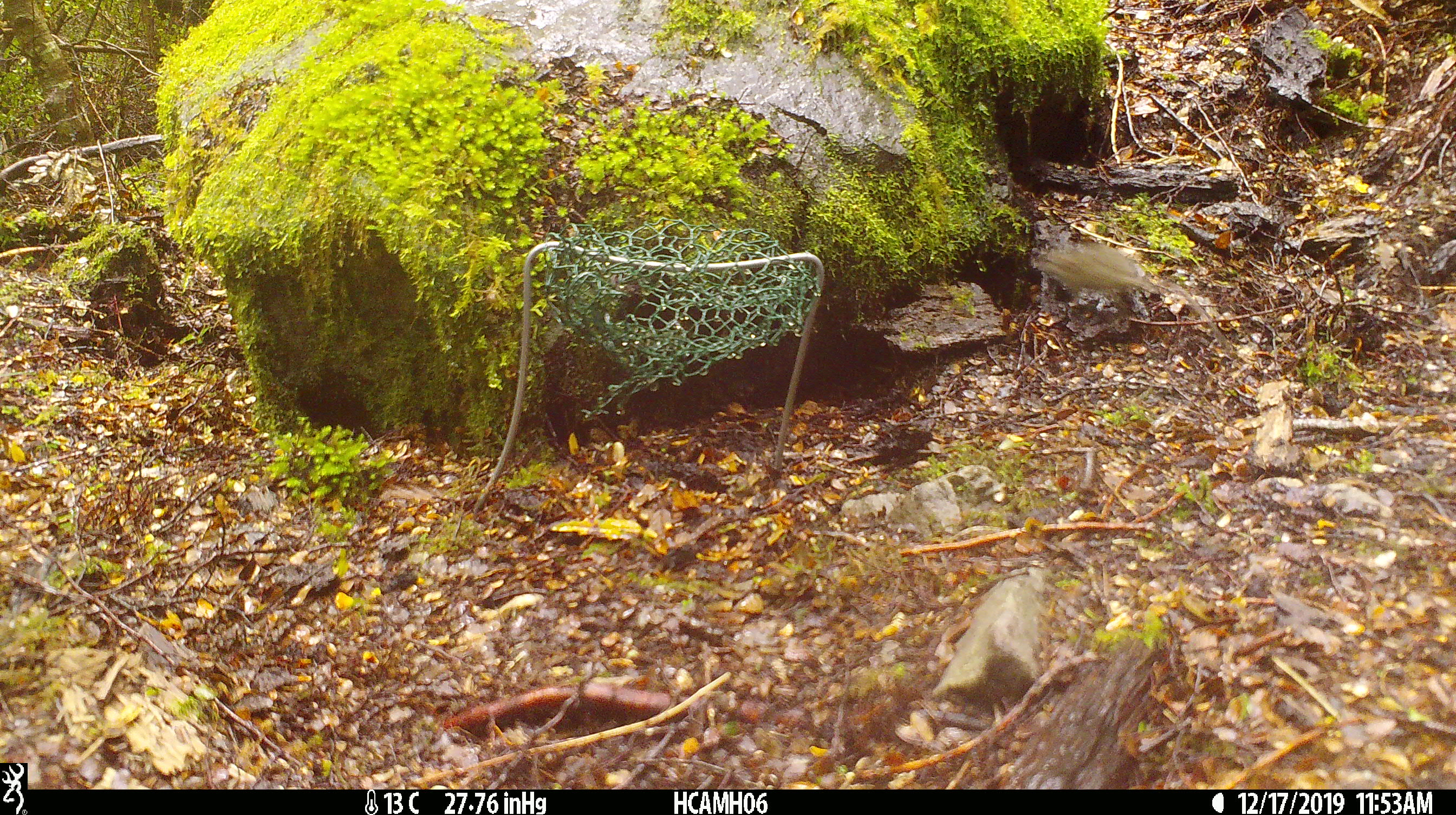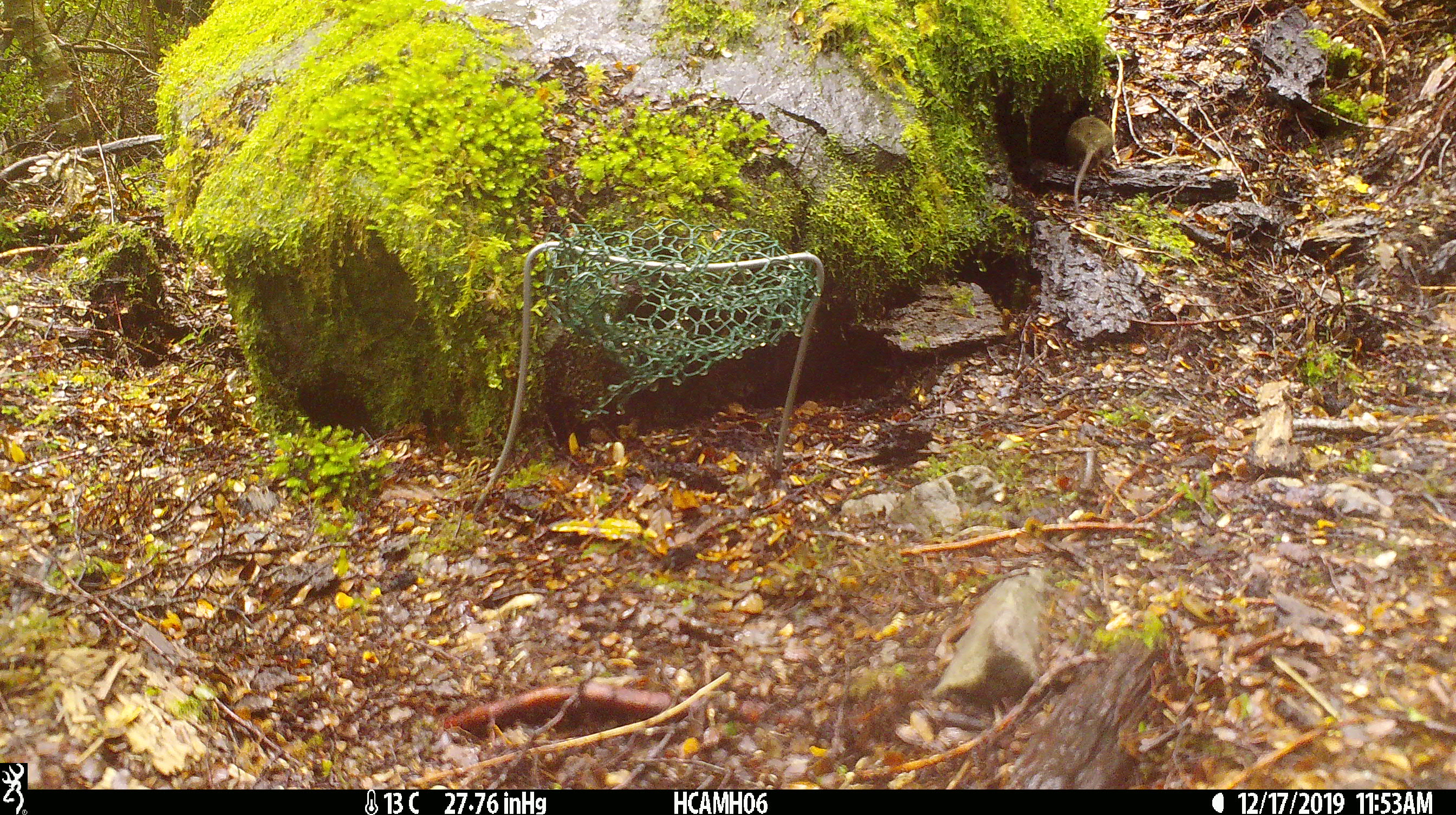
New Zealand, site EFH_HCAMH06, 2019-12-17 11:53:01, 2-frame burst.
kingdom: Animalia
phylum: Chordata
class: Mammalia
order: Rodentia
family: Muridae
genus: Mus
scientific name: Mus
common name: mouse